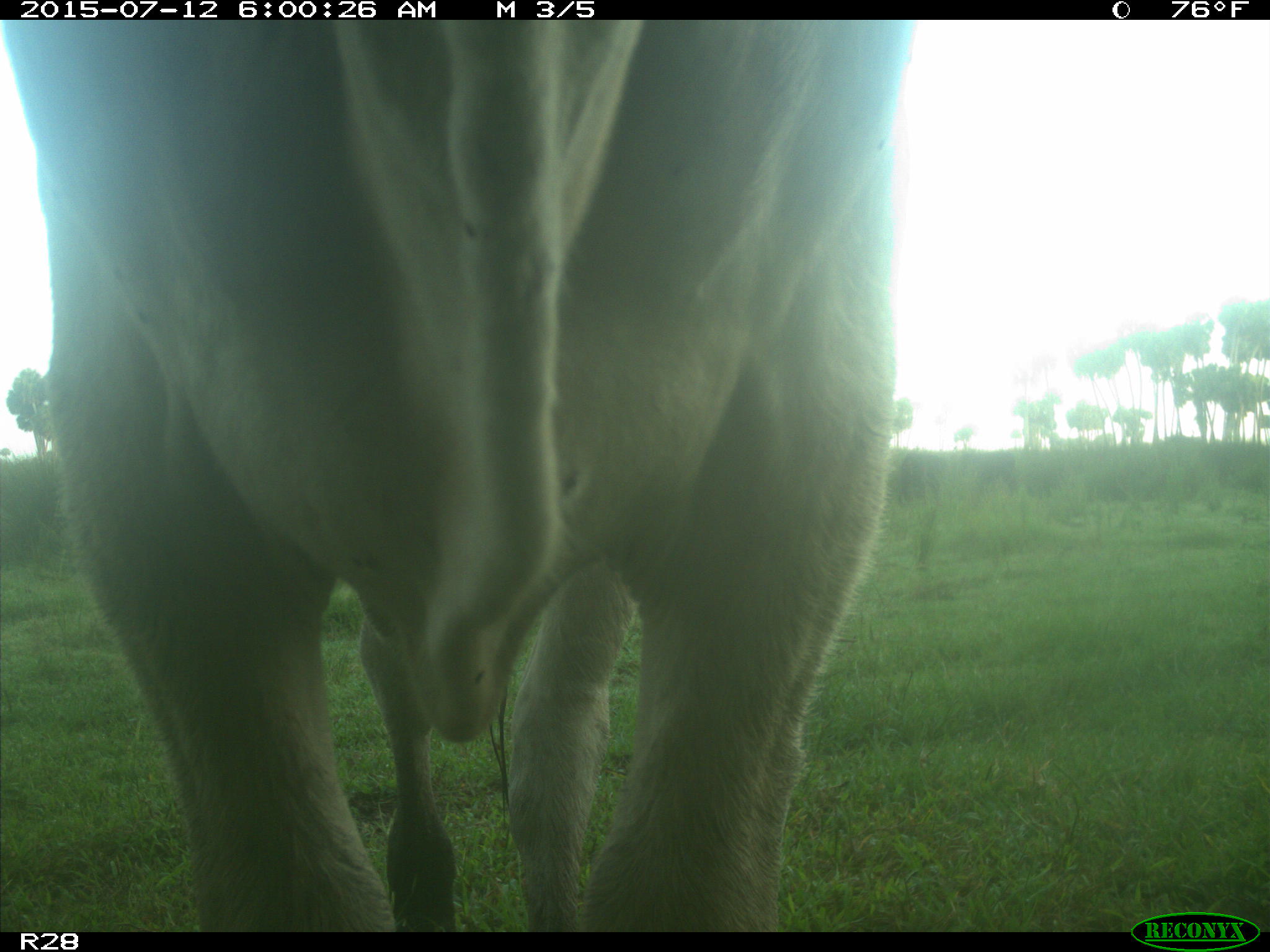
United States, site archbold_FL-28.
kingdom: Animalia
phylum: Chordata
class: Mammalia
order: Artiodactyla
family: Bovidae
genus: Bos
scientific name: Bos taurus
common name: domestic cow